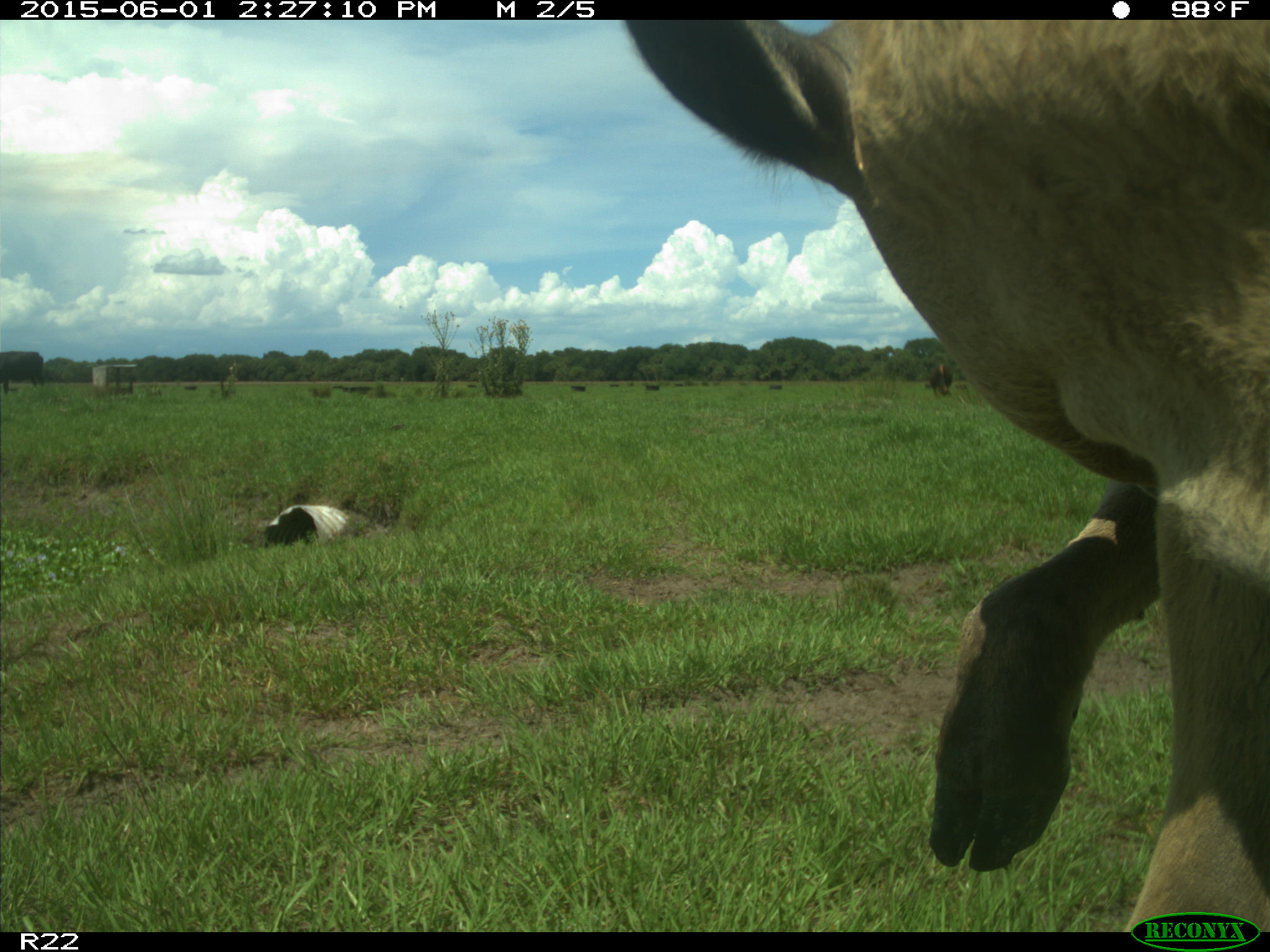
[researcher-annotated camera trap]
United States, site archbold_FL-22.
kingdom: Animalia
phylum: Chordata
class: Mammalia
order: Artiodactyla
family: Bovidae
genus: Bos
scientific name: Bos taurus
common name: domestic cow